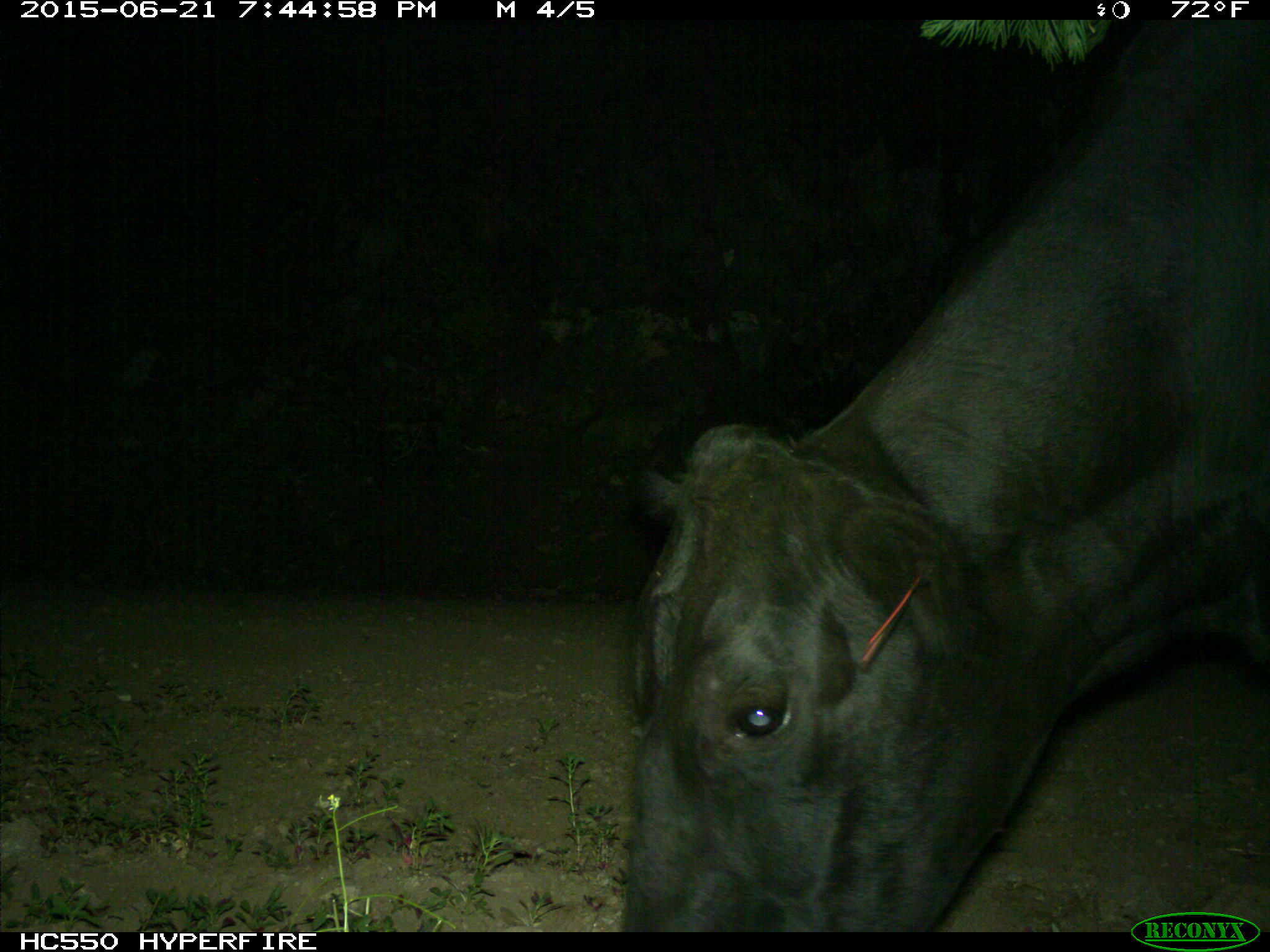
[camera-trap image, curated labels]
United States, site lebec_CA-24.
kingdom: Animalia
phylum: Chordata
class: Mammalia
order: Artiodactyla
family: Bovidae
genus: Bos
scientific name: Bos taurus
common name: domestic cow